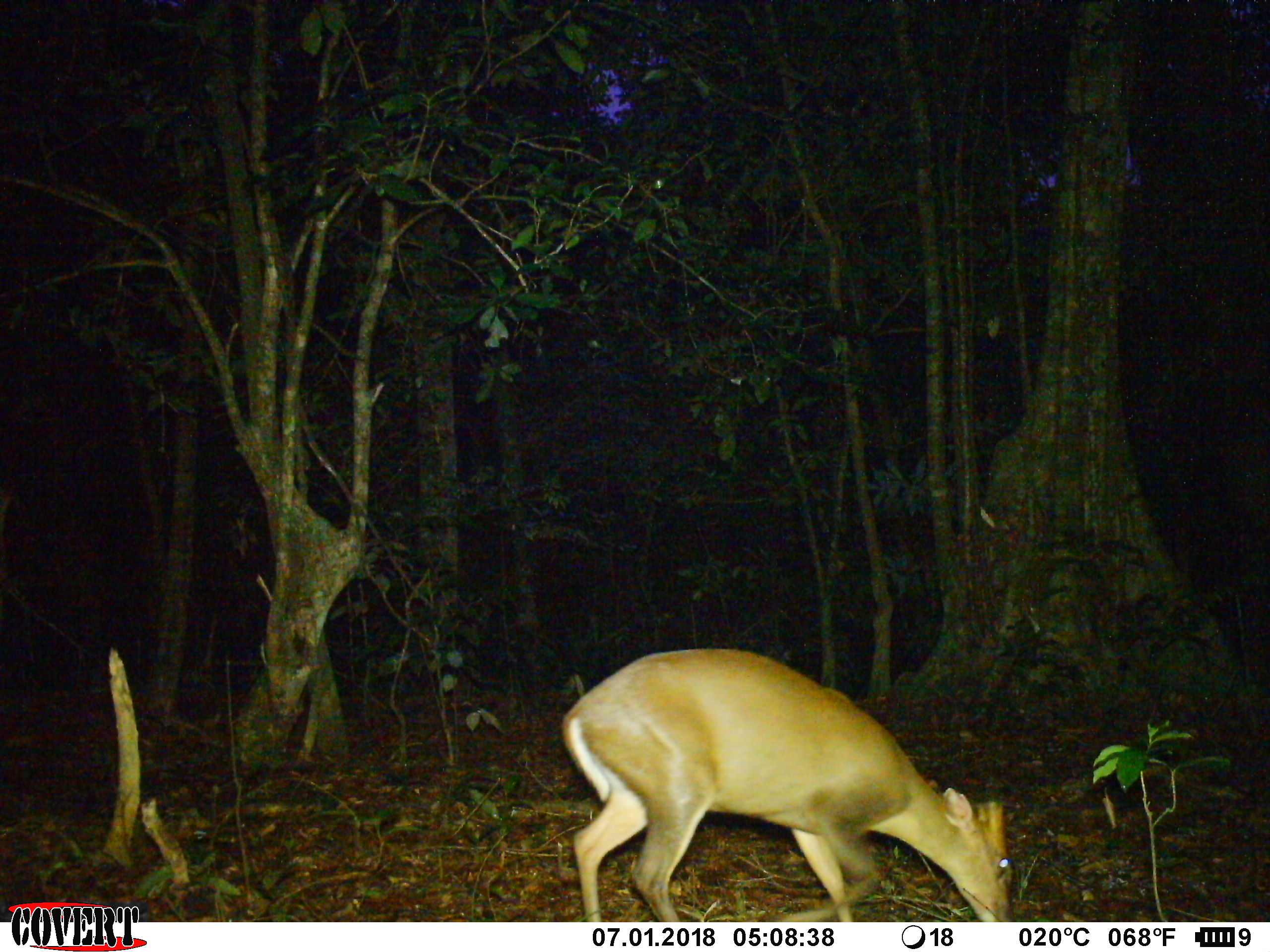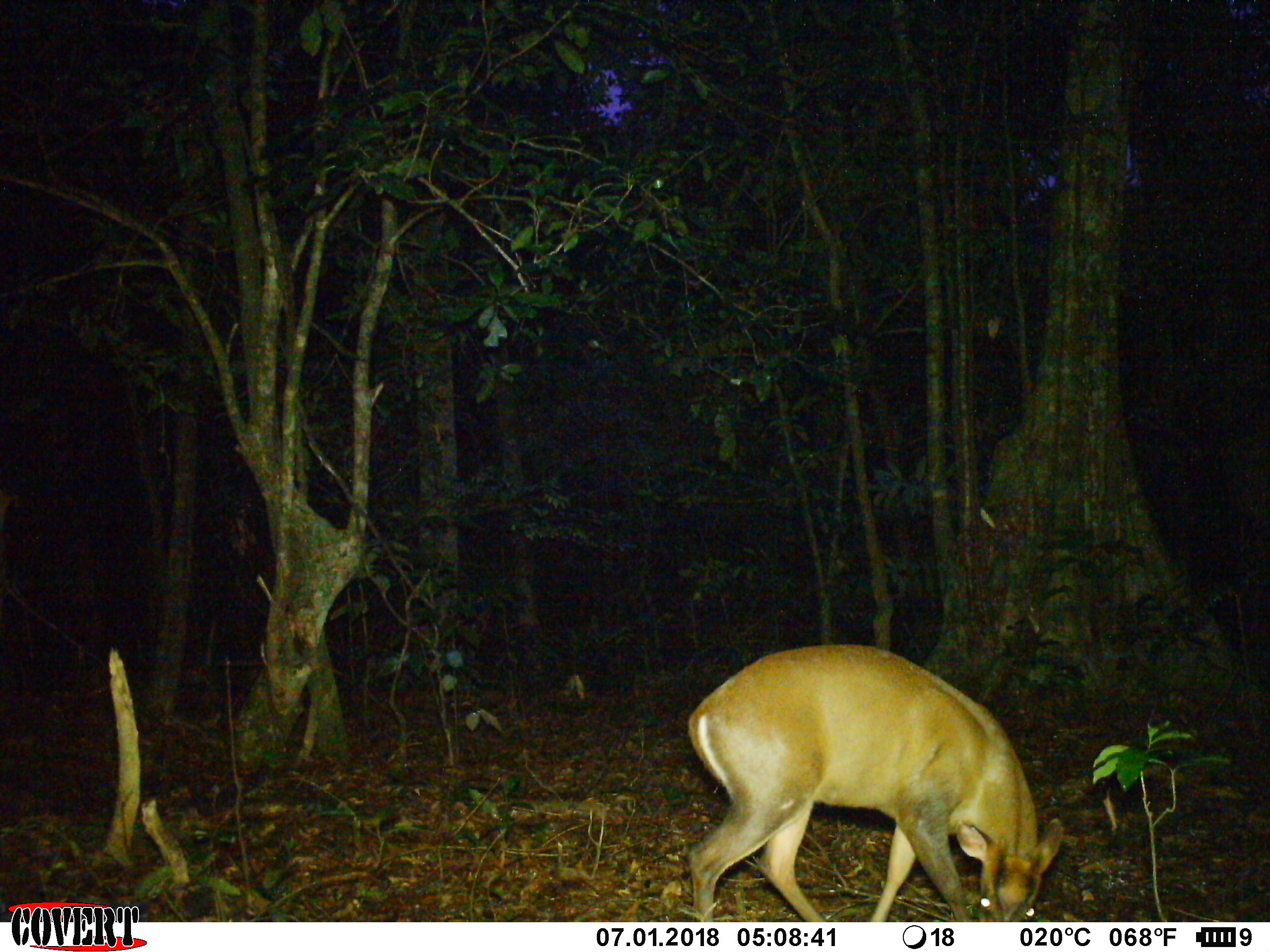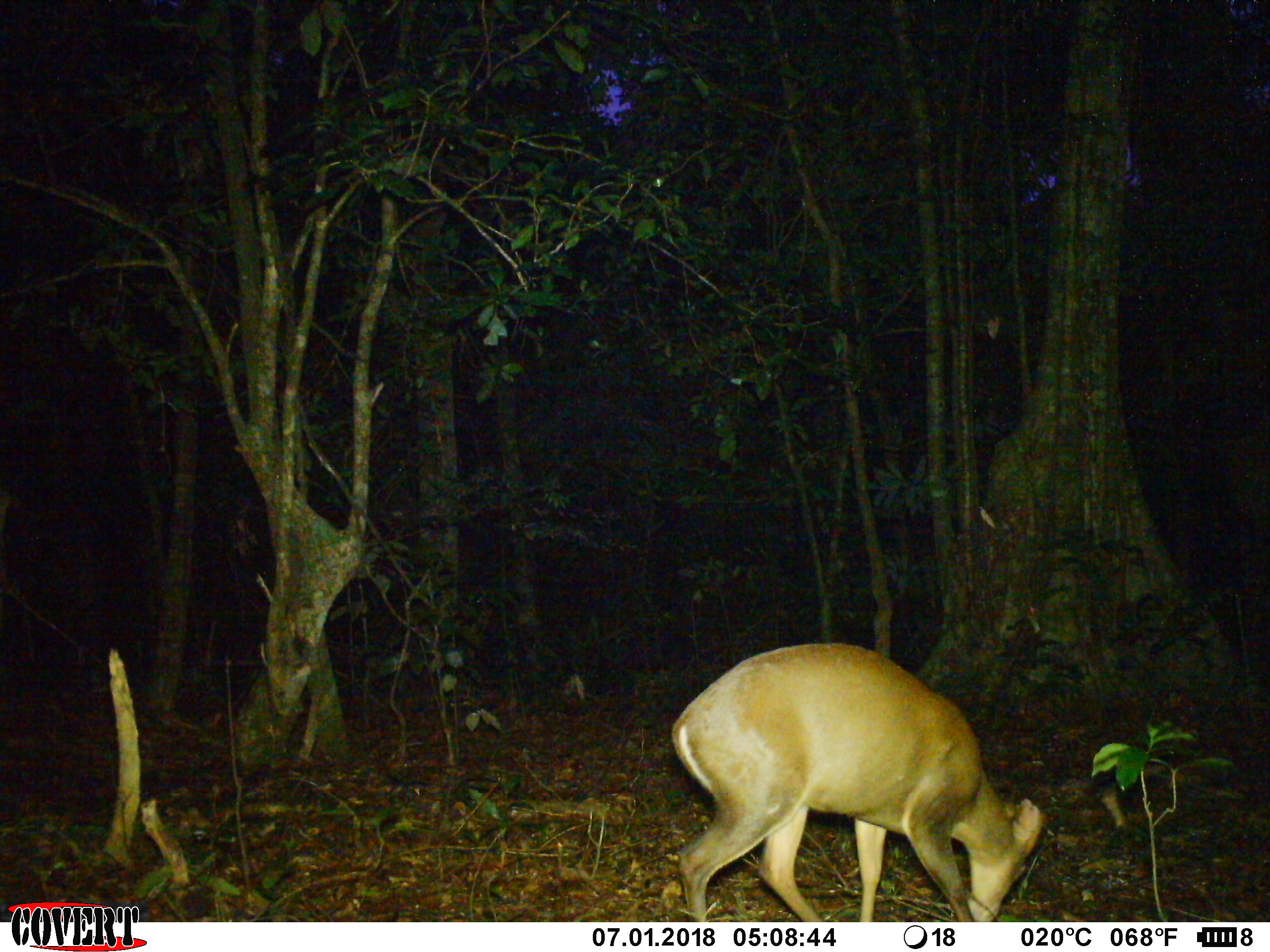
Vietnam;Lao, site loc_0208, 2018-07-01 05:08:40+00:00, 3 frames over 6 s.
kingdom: Animalia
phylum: Chordata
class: Mammalia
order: Artiodactyla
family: Cervidae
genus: Muntiacus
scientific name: Muntiacus rooseveltorum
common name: roosevelt's muntjac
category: roosevelts muntjac group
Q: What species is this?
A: Roosevelts muntjac group (roosevelt's muntjac) (Muntiacus rooseveltorum).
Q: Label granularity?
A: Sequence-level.